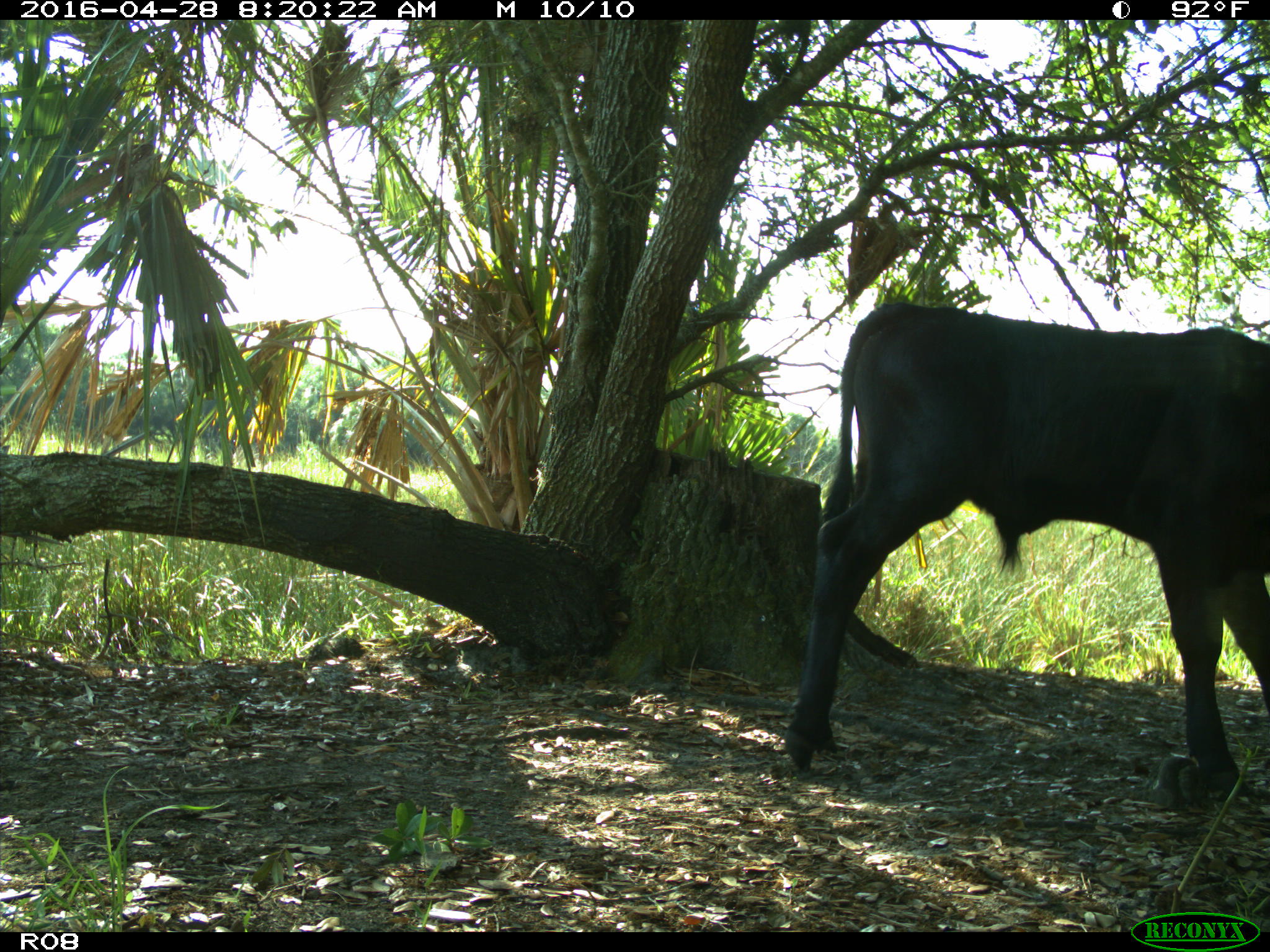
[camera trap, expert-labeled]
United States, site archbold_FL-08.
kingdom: Animalia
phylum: Chordata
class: Mammalia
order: Artiodactyla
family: Bovidae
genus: Bos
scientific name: Bos taurus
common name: domestic cow